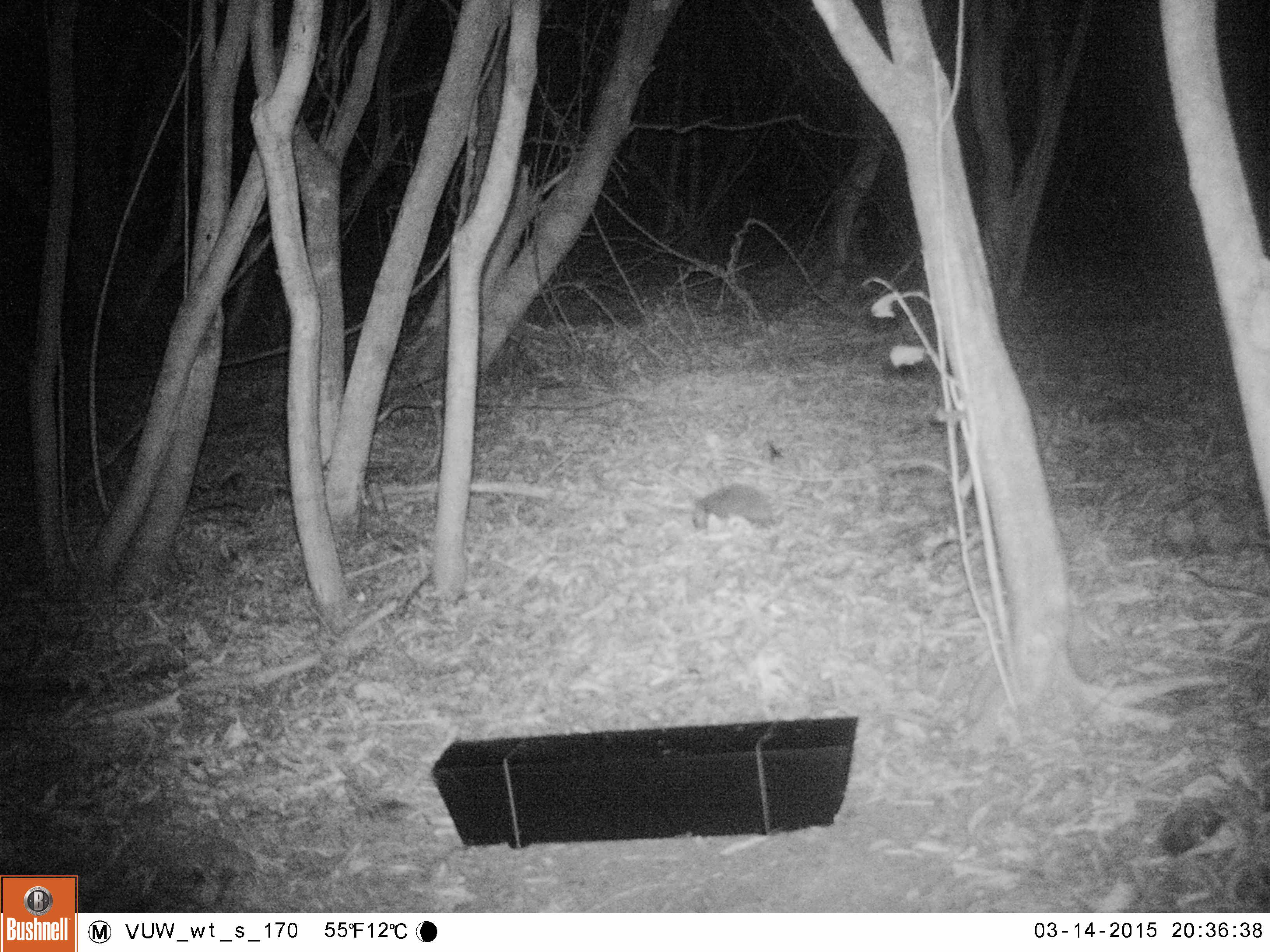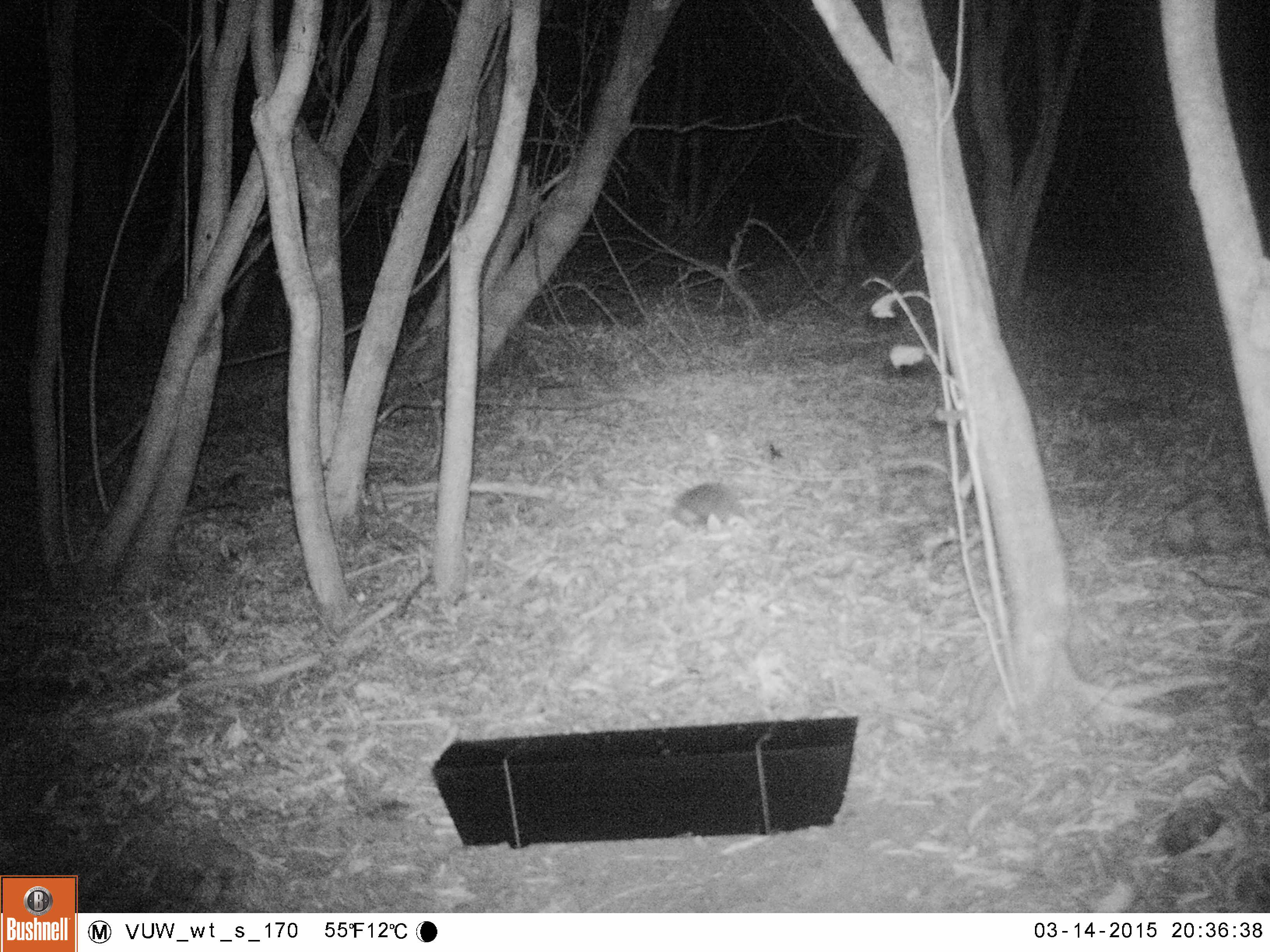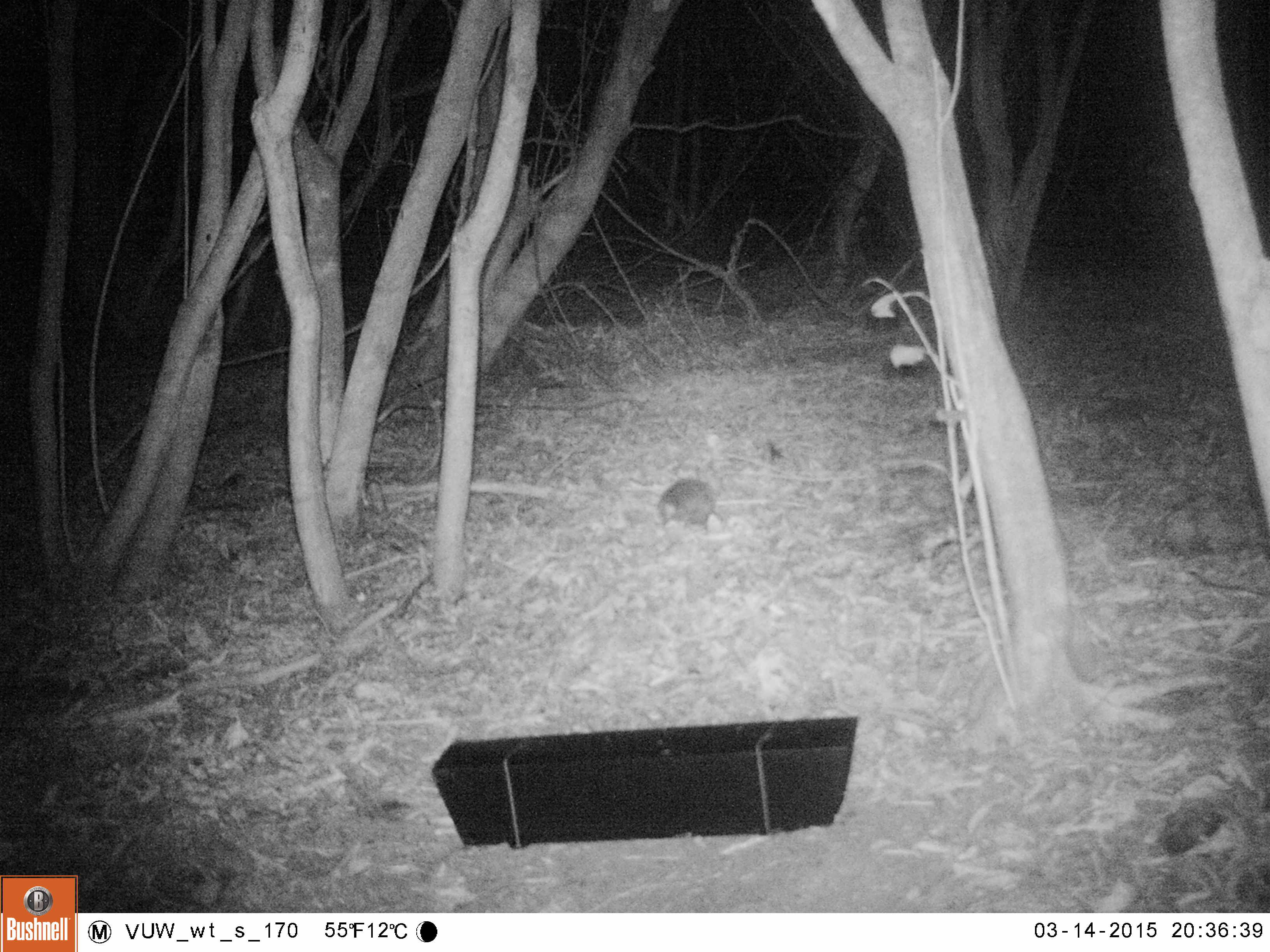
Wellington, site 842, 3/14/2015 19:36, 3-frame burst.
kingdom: Animalia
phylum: Chordata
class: Mammalia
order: Eulipotyphla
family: Erinaceidae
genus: Erinaceus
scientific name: Erinaceus europaeus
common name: hedgehog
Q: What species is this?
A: Hedgehog (Erinaceus europaeus).